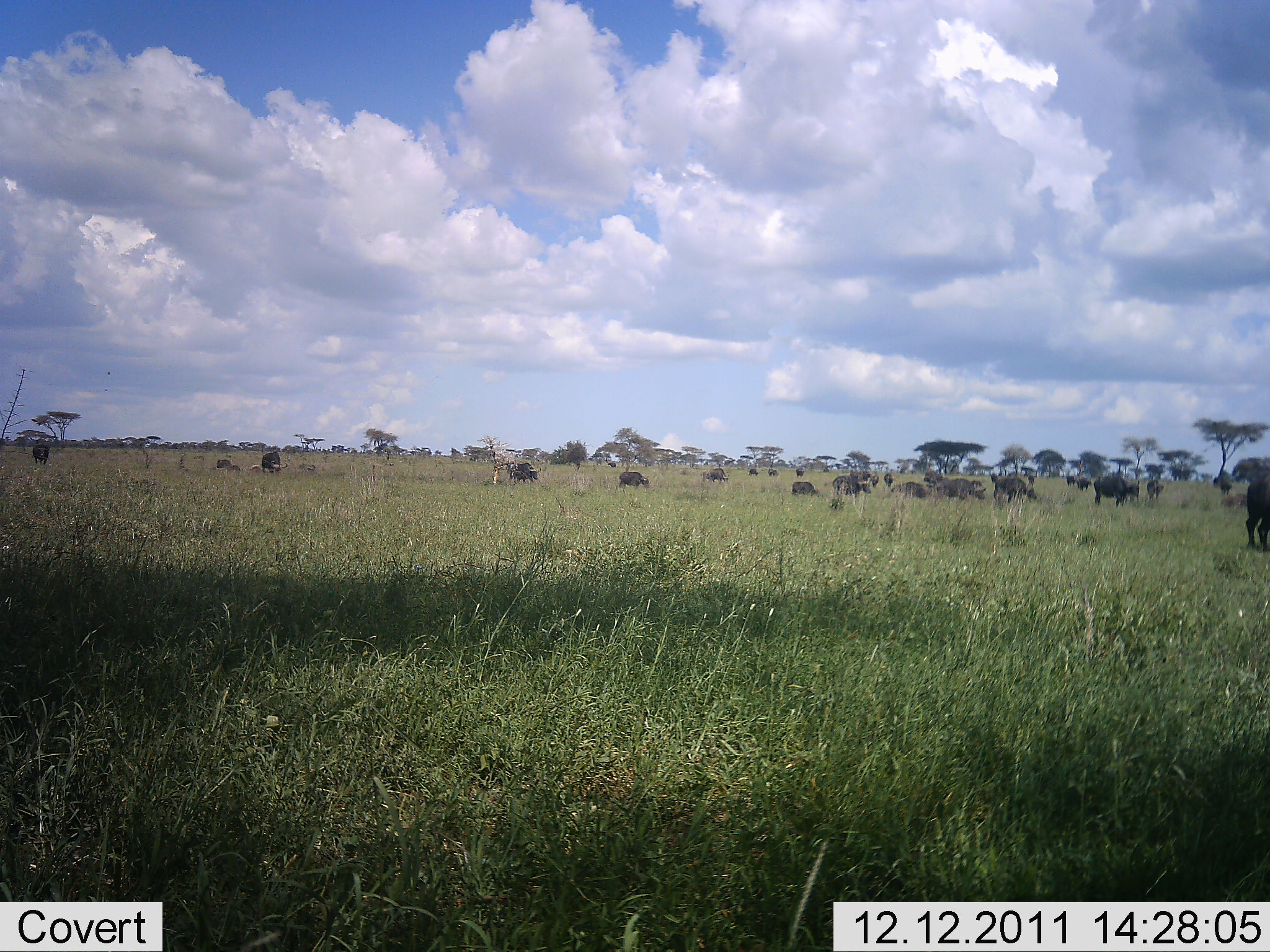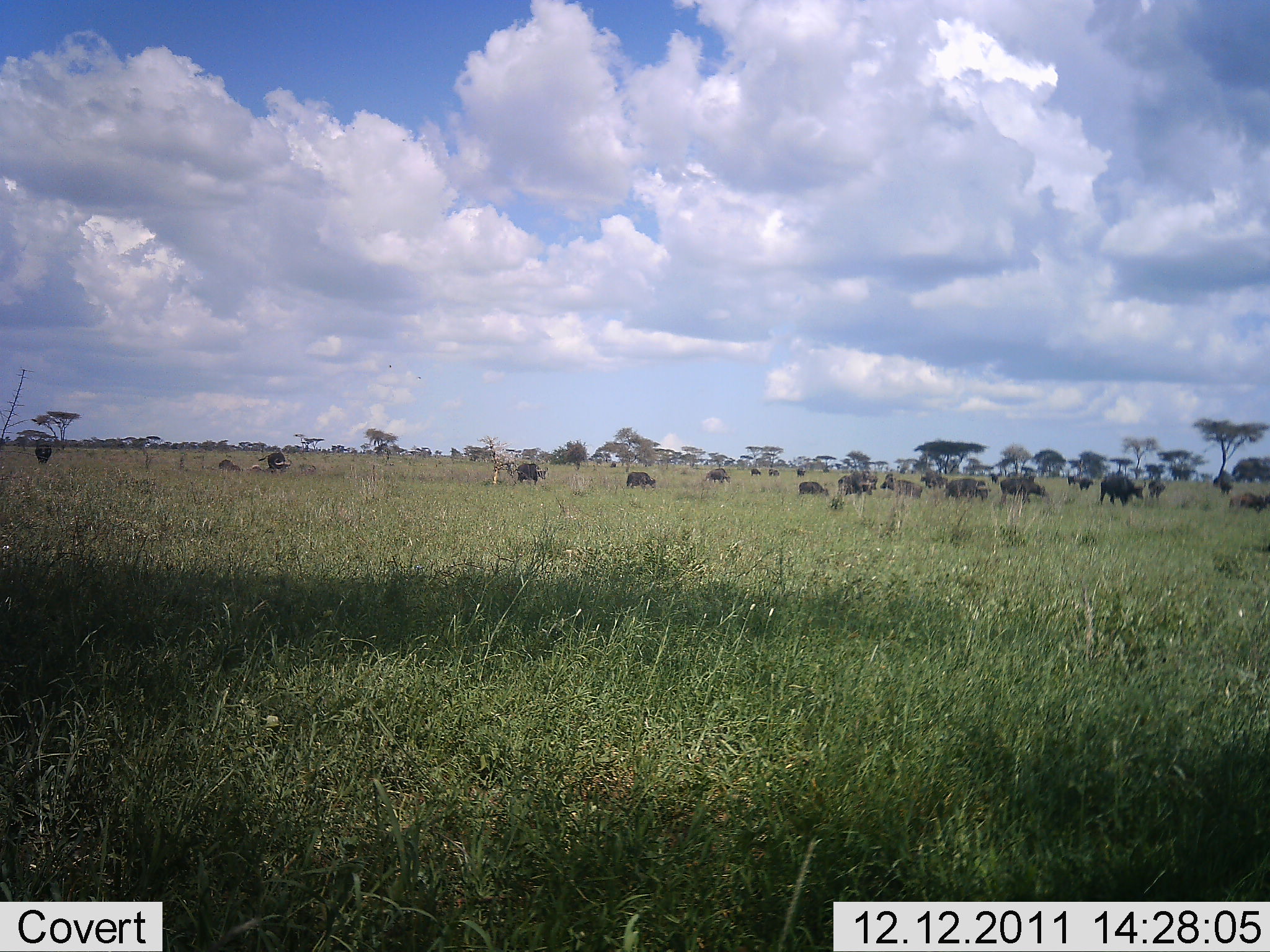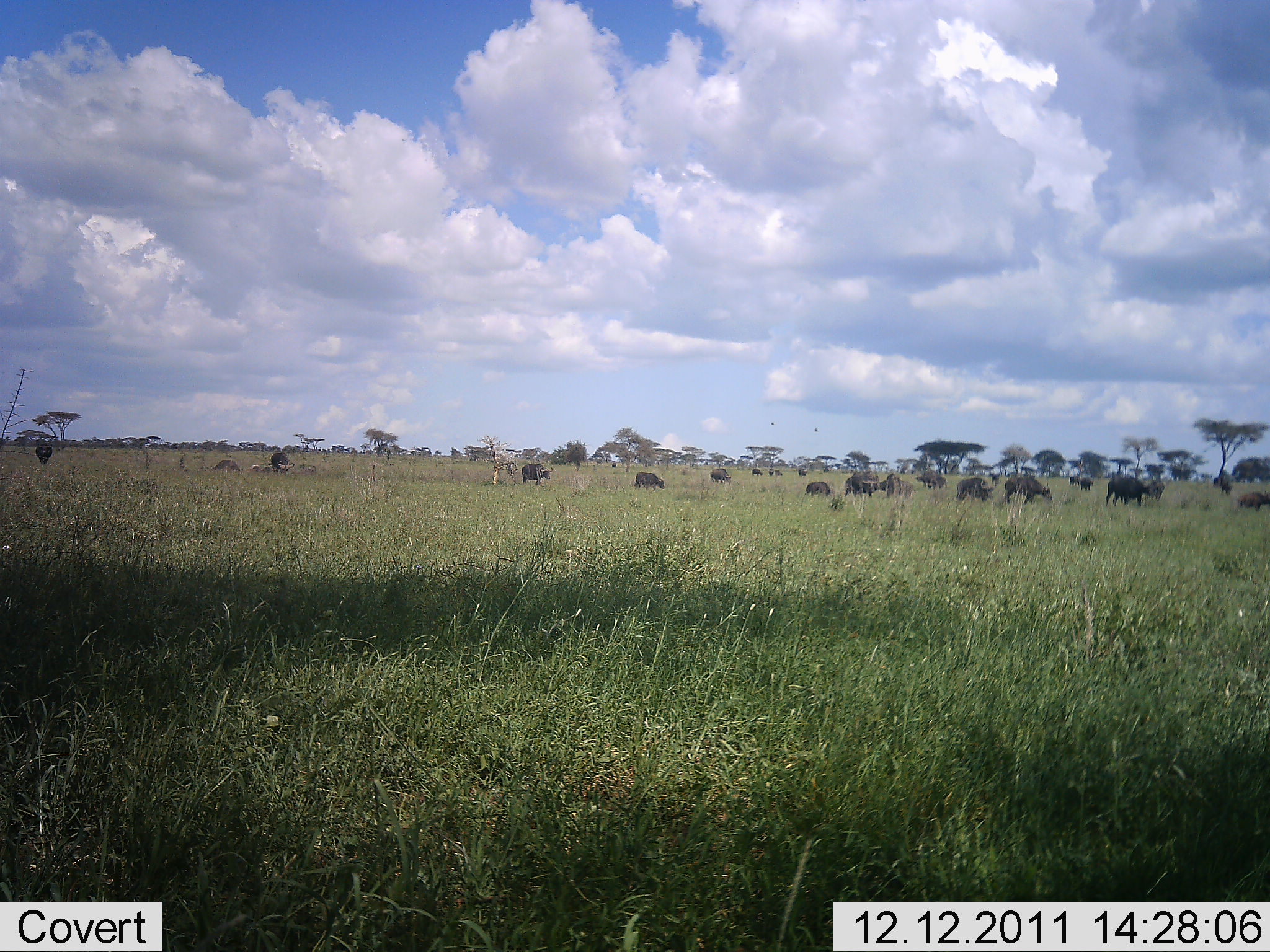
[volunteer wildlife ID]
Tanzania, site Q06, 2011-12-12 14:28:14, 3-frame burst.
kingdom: Animalia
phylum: Chordata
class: Mammalia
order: Artiodactyla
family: Bovidae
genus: Syncerus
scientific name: Syncerus caffer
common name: cape buffalo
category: buffalo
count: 11-50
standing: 40%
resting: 0%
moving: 80%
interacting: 0%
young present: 0%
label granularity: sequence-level